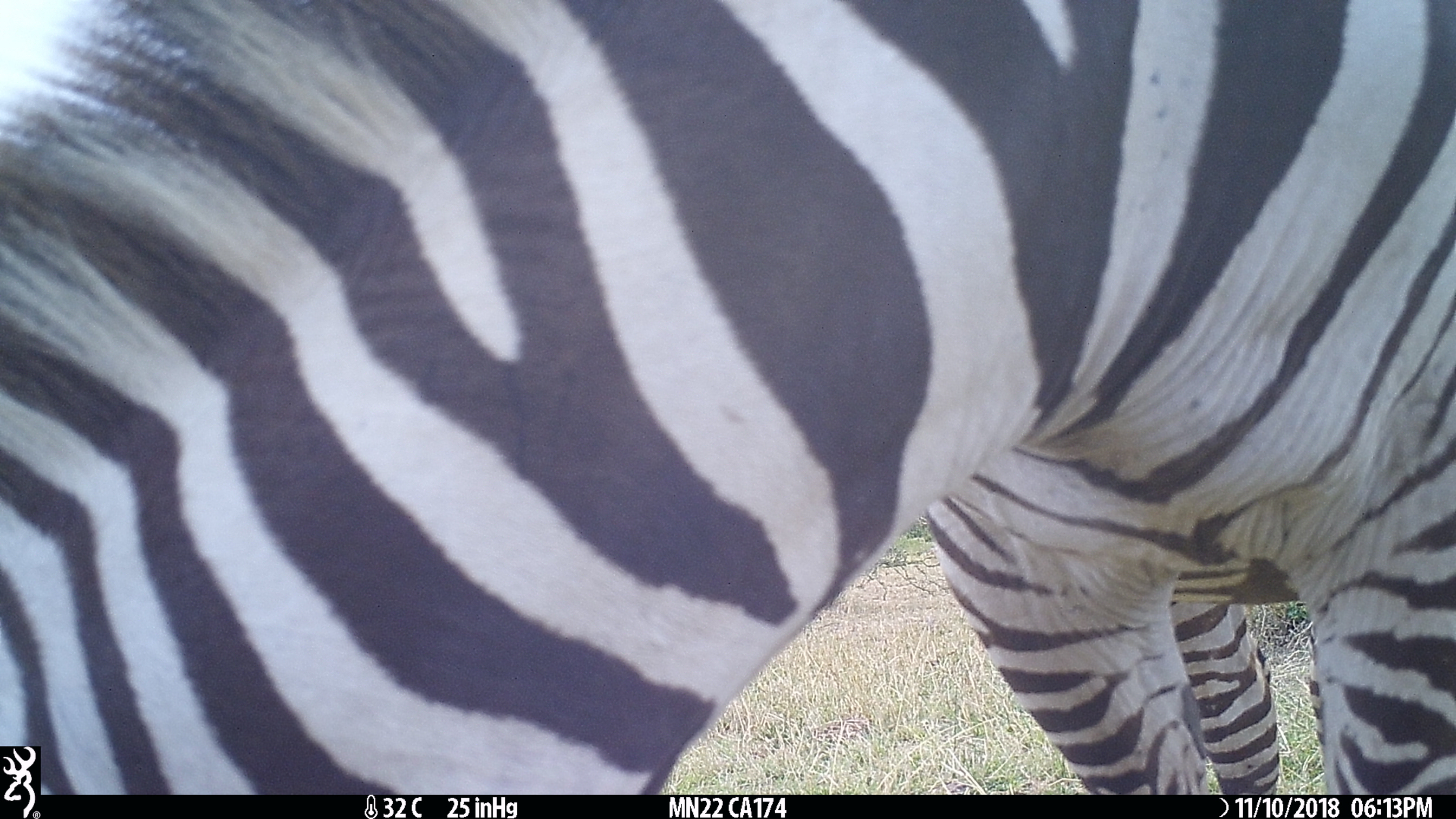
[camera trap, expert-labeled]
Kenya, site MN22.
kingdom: Animalia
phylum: Chordata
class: Mammalia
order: Perissodactyla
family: Equidae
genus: Equus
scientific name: Equus quagga burchellii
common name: burchell's zebra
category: zebra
Zebra (burchell's zebra) (Equus quagga burchellii).